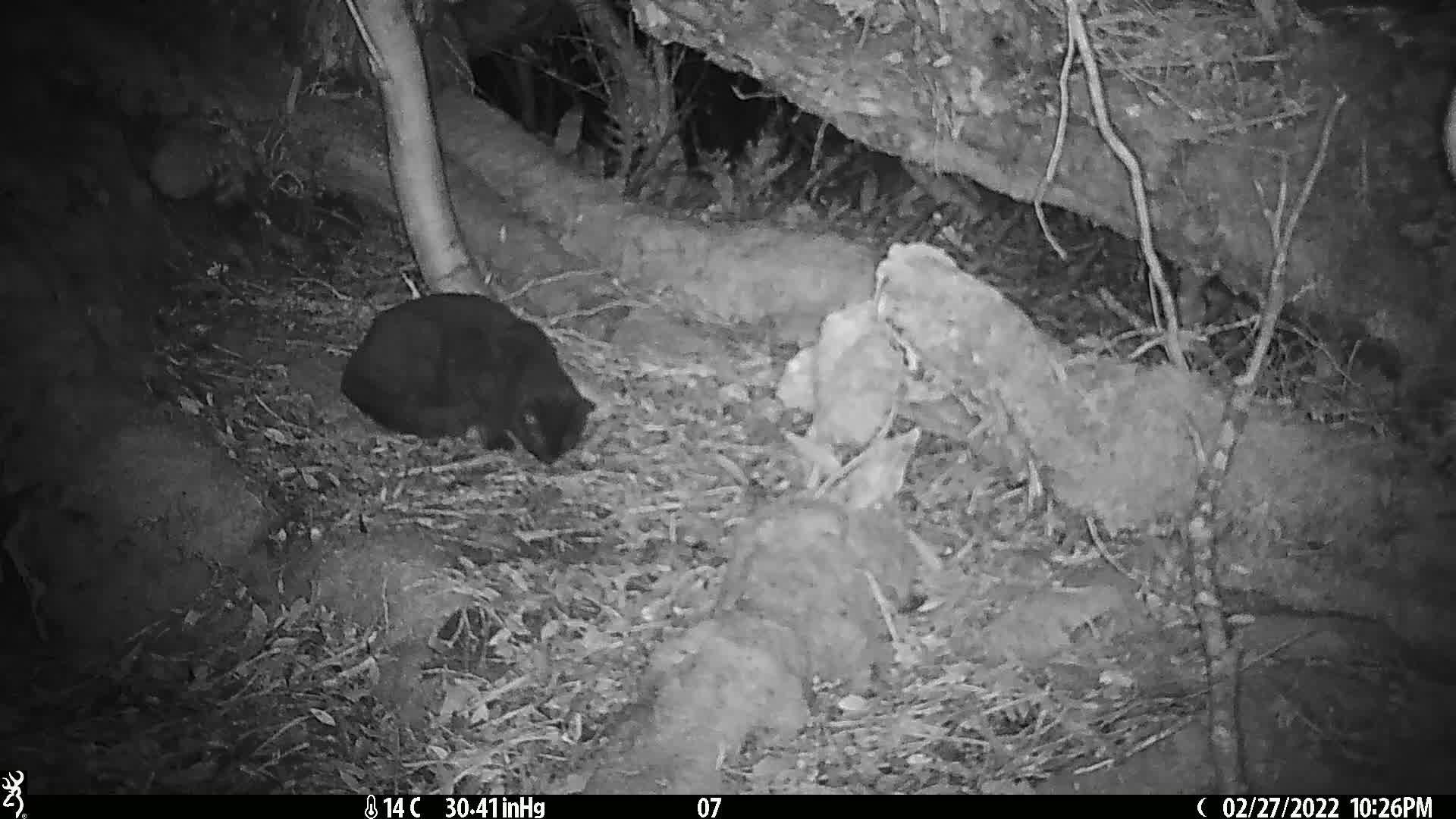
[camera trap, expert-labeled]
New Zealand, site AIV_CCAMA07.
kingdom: Animalia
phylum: Chordata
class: Mammalia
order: Carnivora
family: Felidae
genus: Felis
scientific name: Felis catus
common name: domestic cat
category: cat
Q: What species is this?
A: Cat (domestic cat) (Felis catus).